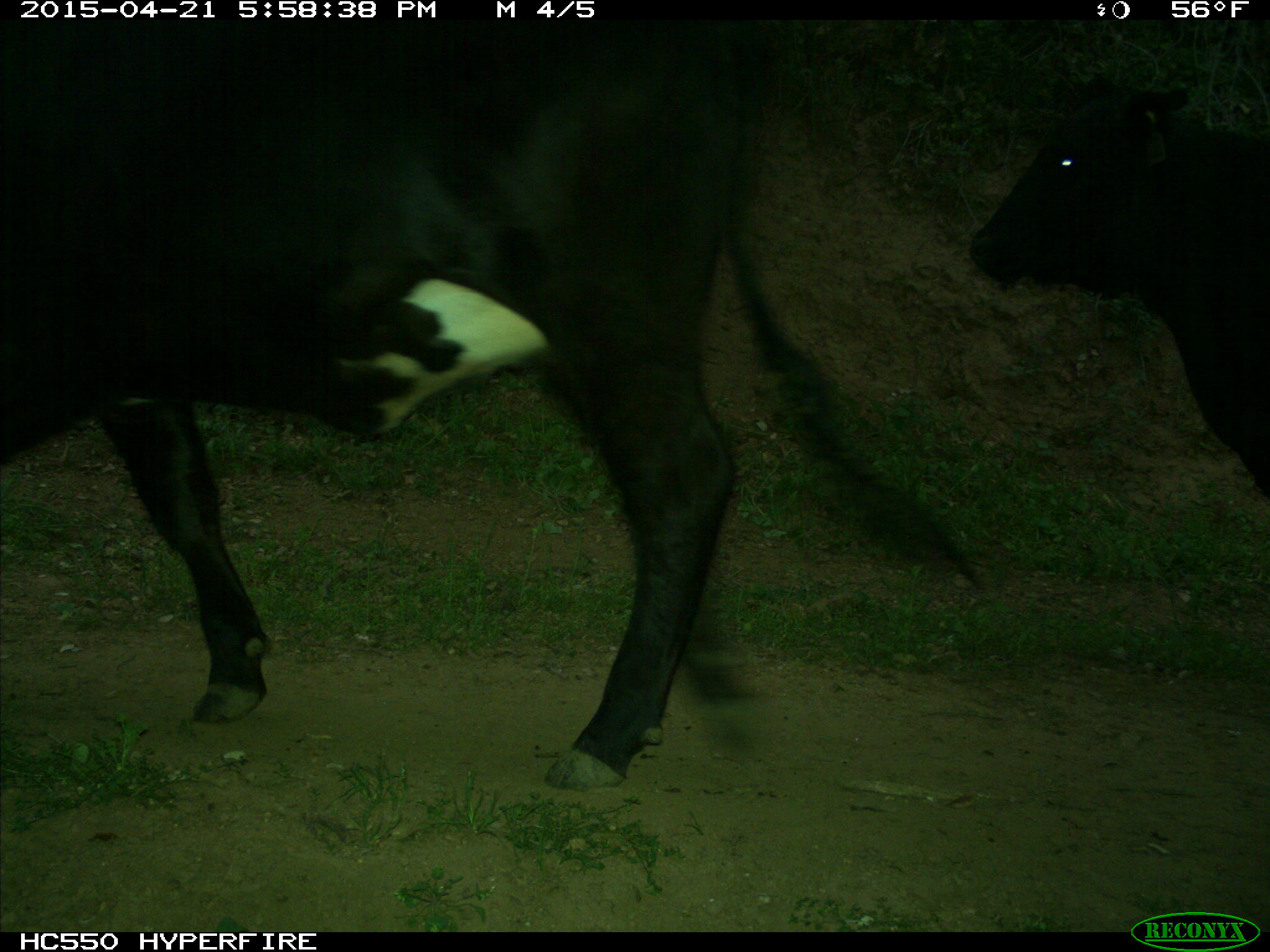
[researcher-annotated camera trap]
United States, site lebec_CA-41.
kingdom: Animalia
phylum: Chordata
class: Mammalia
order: Artiodactyla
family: Bovidae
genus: Bos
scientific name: Bos taurus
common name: domestic cow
Bos taurus (domestic cow).